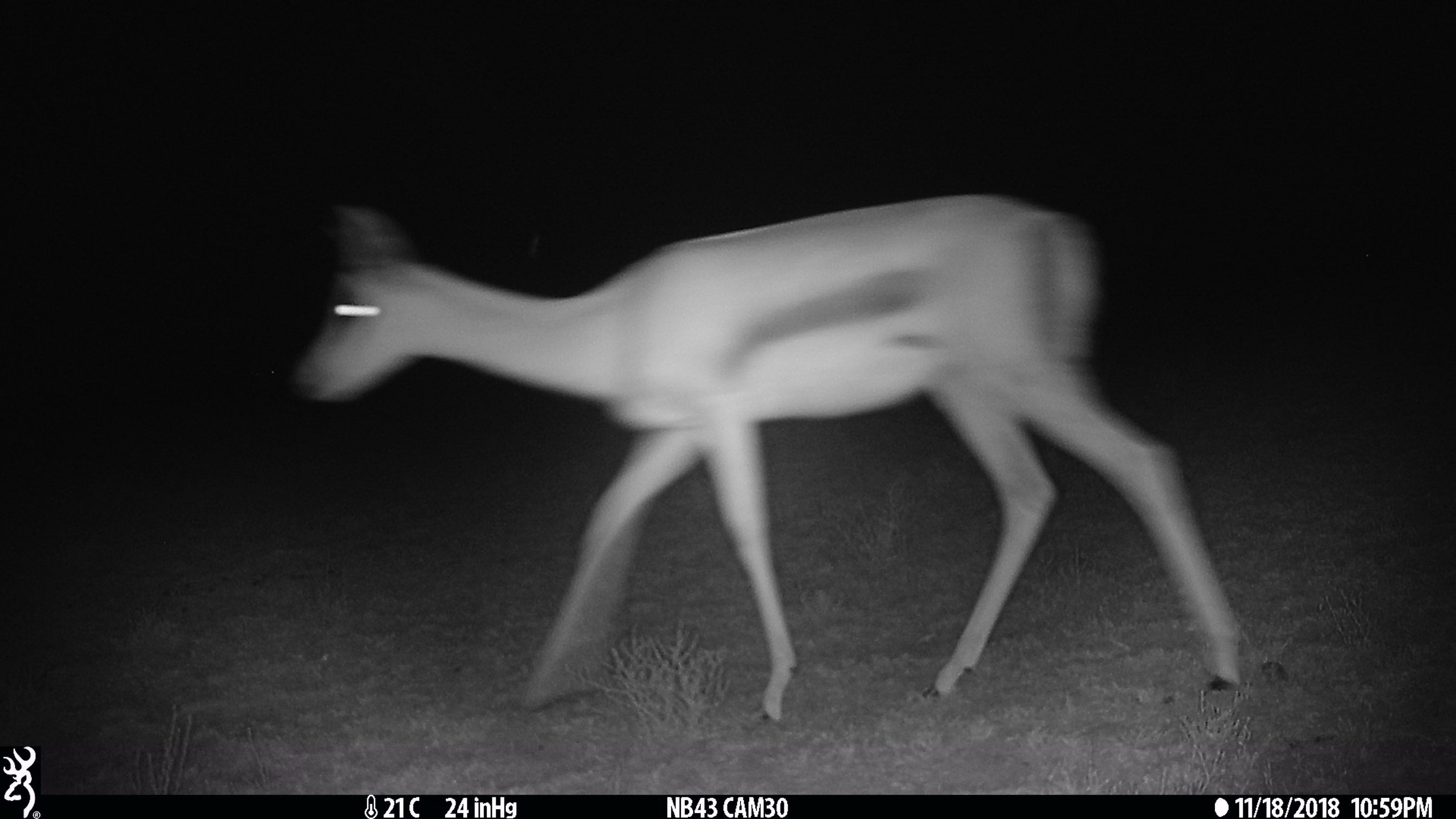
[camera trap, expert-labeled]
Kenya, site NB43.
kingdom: Animalia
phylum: Chordata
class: Mammalia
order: Artiodactyla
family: Bovidae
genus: Nanger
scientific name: Nanger granti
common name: grant's gazelle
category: gazelle grants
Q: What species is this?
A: Gazelle grants (grant's gazelle) (Nanger granti).